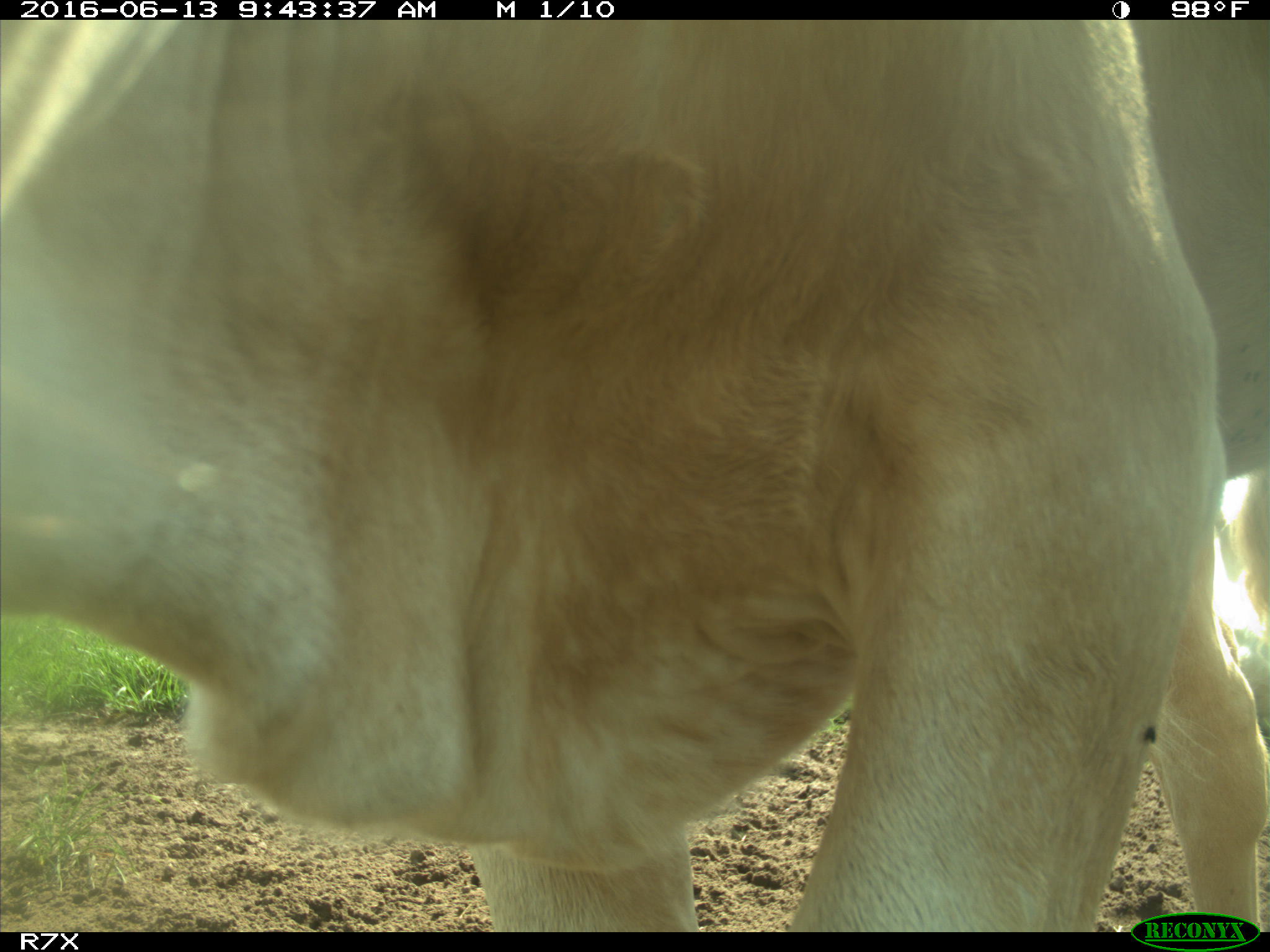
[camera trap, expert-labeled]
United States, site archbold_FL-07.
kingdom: Animalia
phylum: Chordata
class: Mammalia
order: Artiodactyla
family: Bovidae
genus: Bos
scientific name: Bos taurus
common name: domestic cow